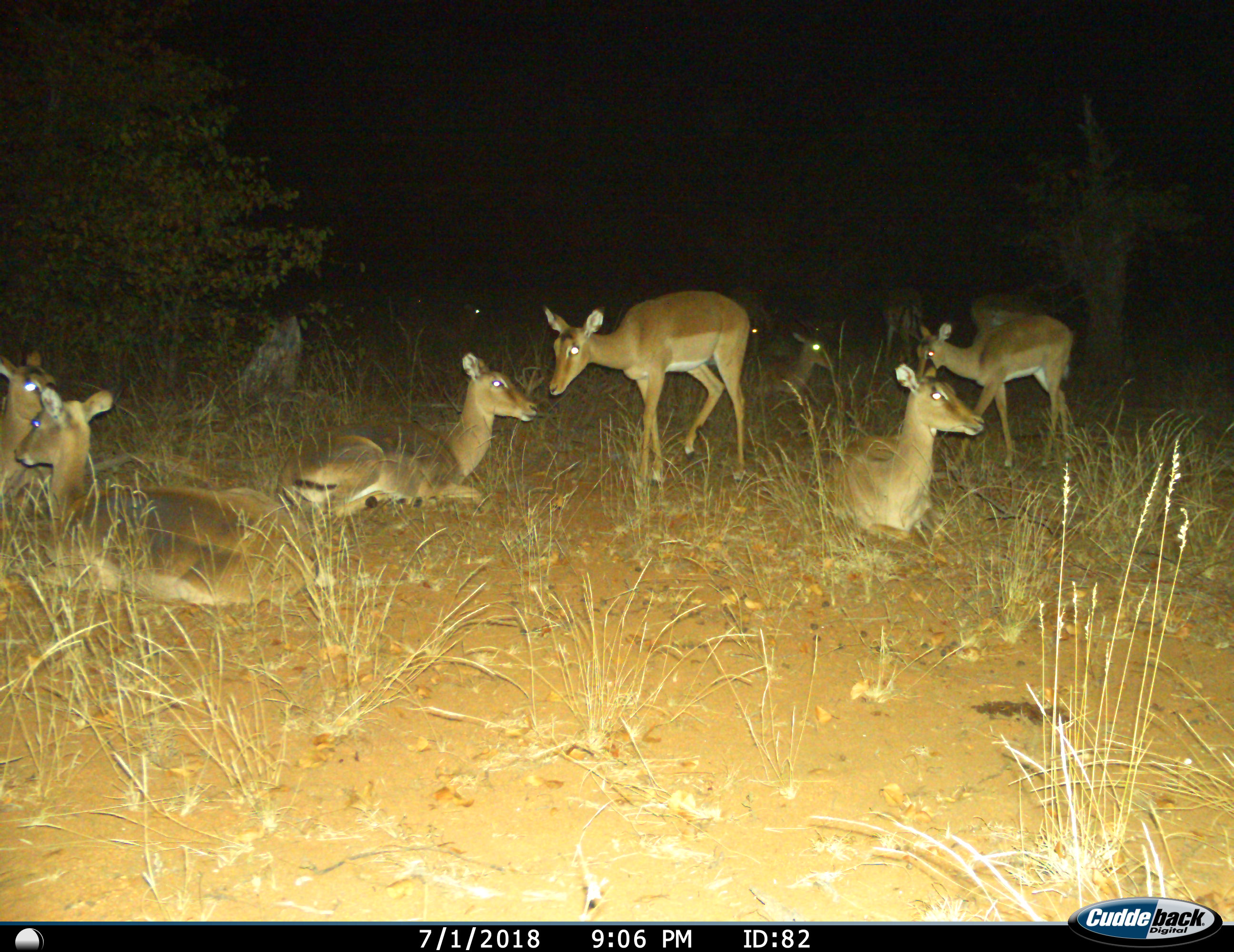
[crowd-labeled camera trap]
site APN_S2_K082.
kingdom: Animalia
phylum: Chordata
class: Mammalia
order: Artiodactyla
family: Bovidae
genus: Aepyceros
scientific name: Aepyceros melampus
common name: impala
Impala (Aepyceros melampus), count 10. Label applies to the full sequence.